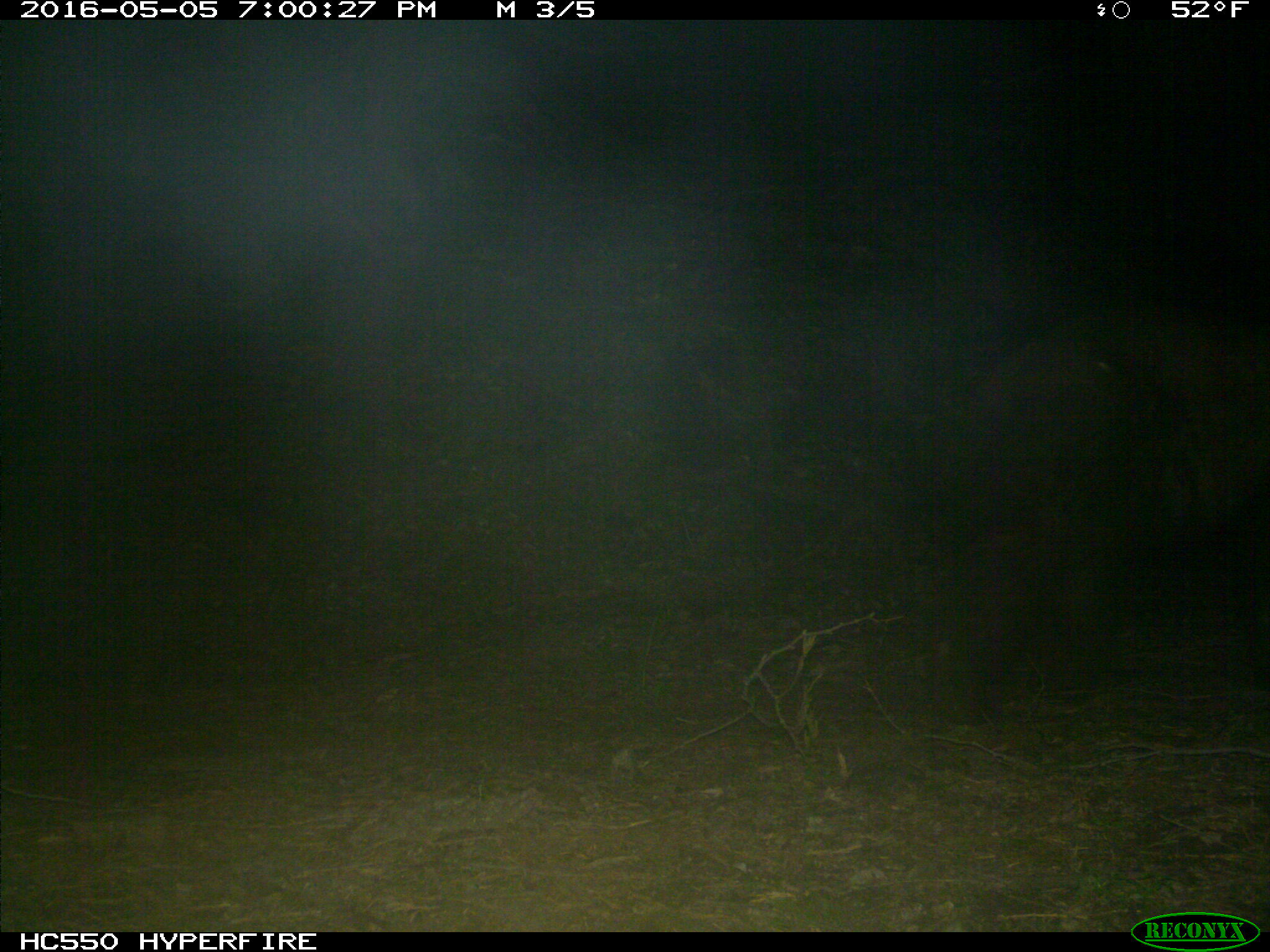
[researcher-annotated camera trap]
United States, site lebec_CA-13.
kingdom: Animalia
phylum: Chordata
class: Mammalia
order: Carnivora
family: Ursidae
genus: Ursus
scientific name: Ursus americanus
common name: american black bear